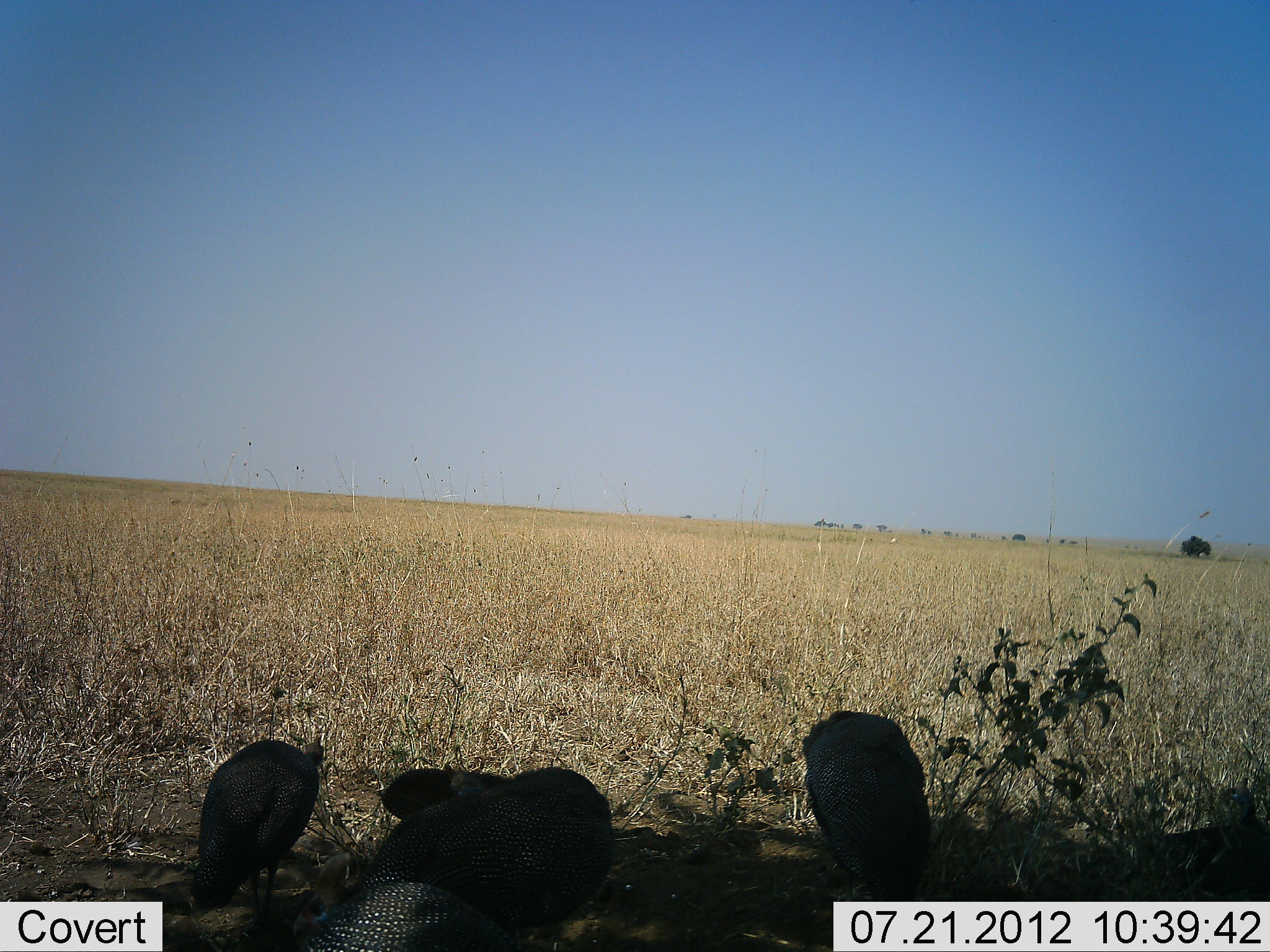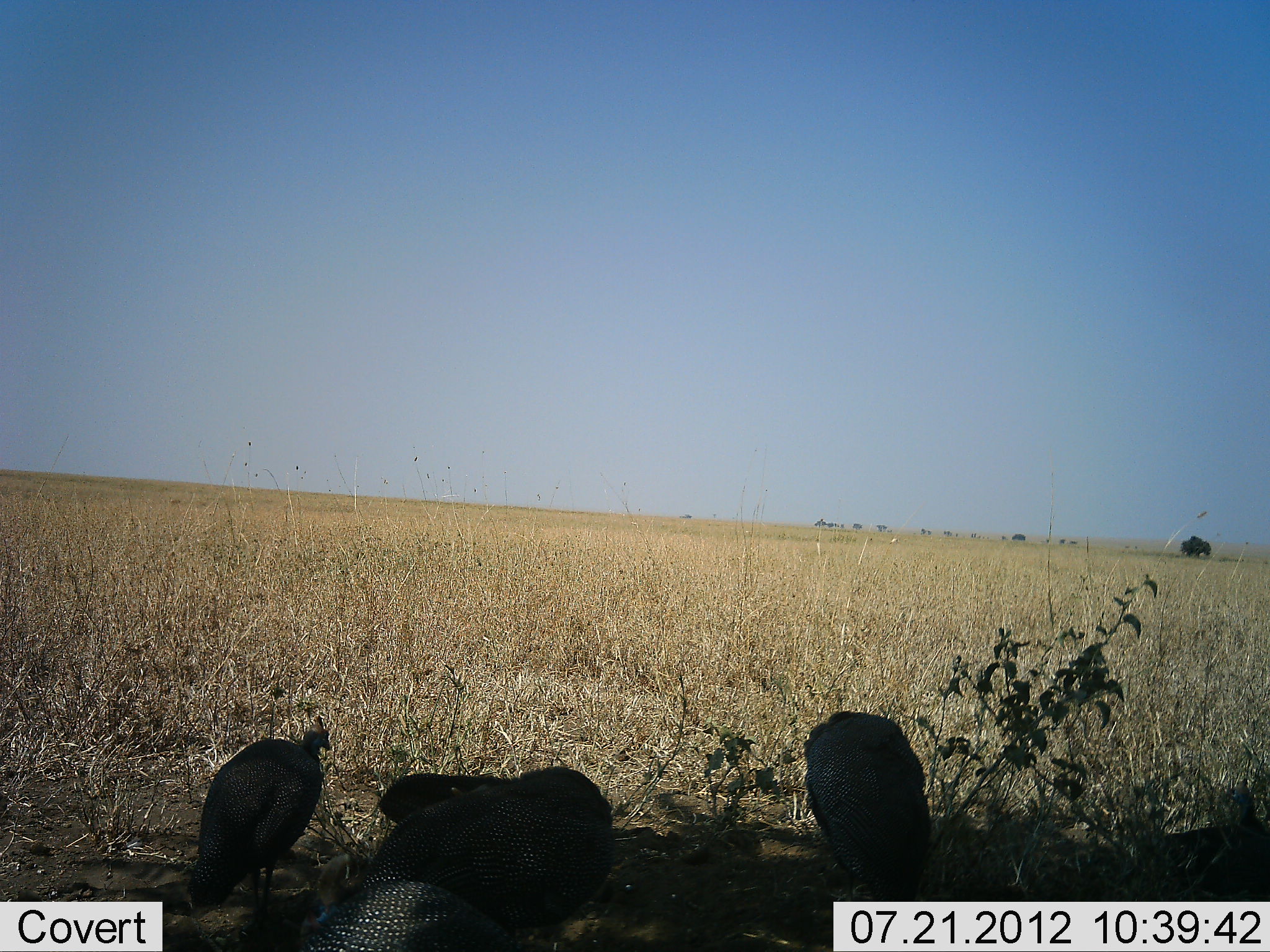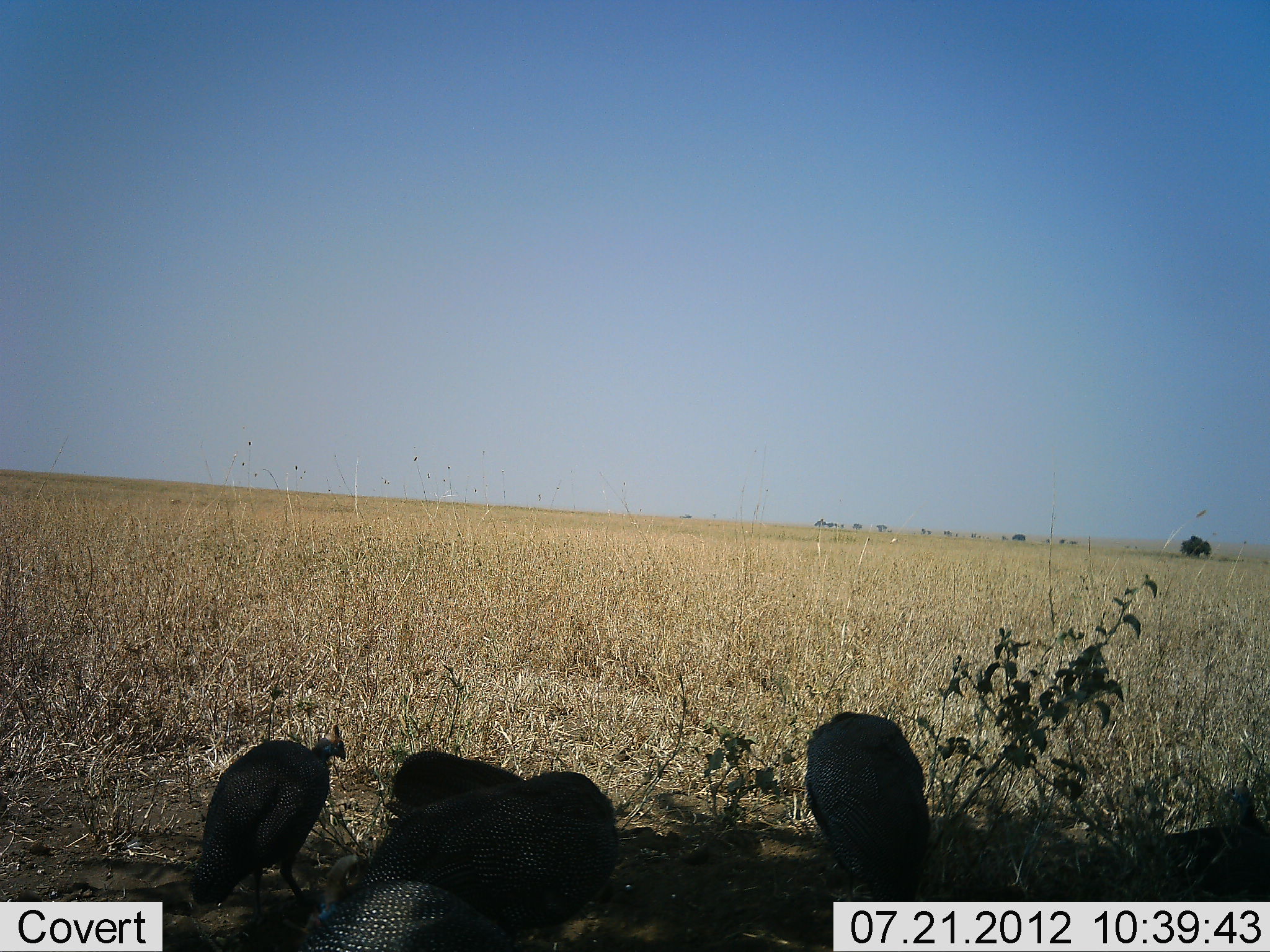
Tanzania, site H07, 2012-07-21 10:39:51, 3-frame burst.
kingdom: Animalia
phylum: Chordata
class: Aves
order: Galliformes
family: Numididae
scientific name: Numididae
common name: guinea fowl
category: guineafowl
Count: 4.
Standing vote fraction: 70%.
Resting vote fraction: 10%.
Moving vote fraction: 0%.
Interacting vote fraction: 0%.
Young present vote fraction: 0%.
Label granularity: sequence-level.